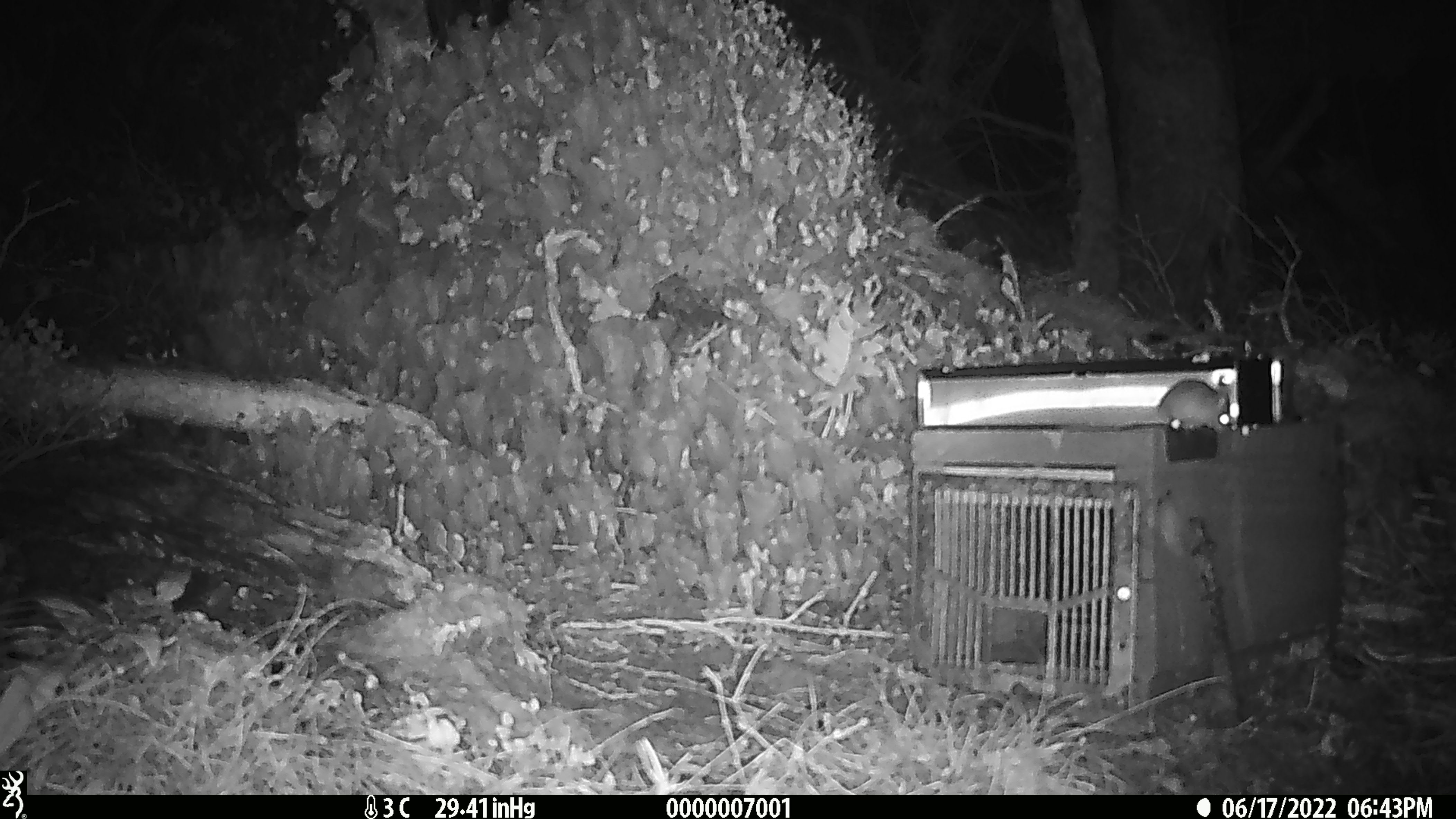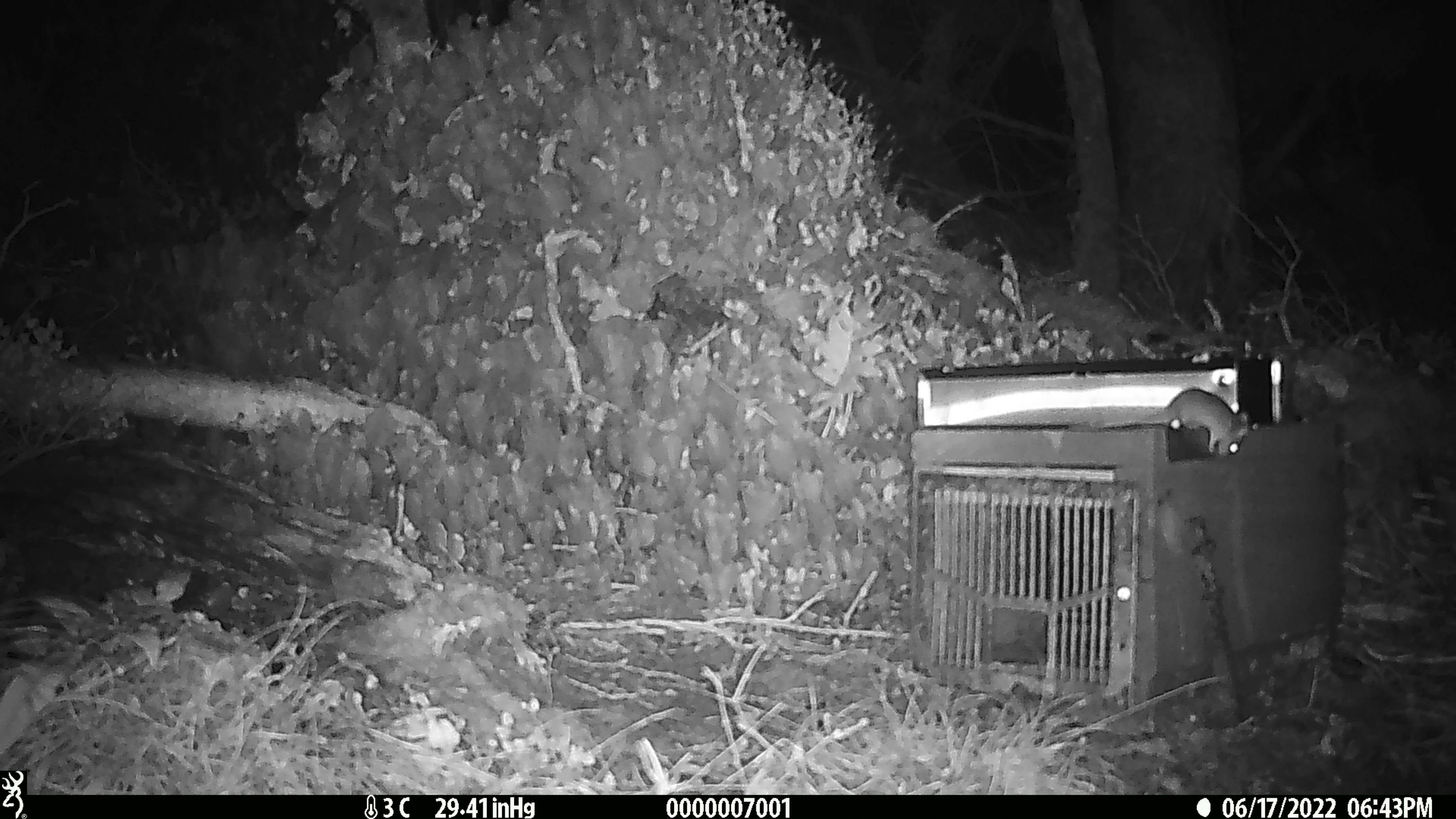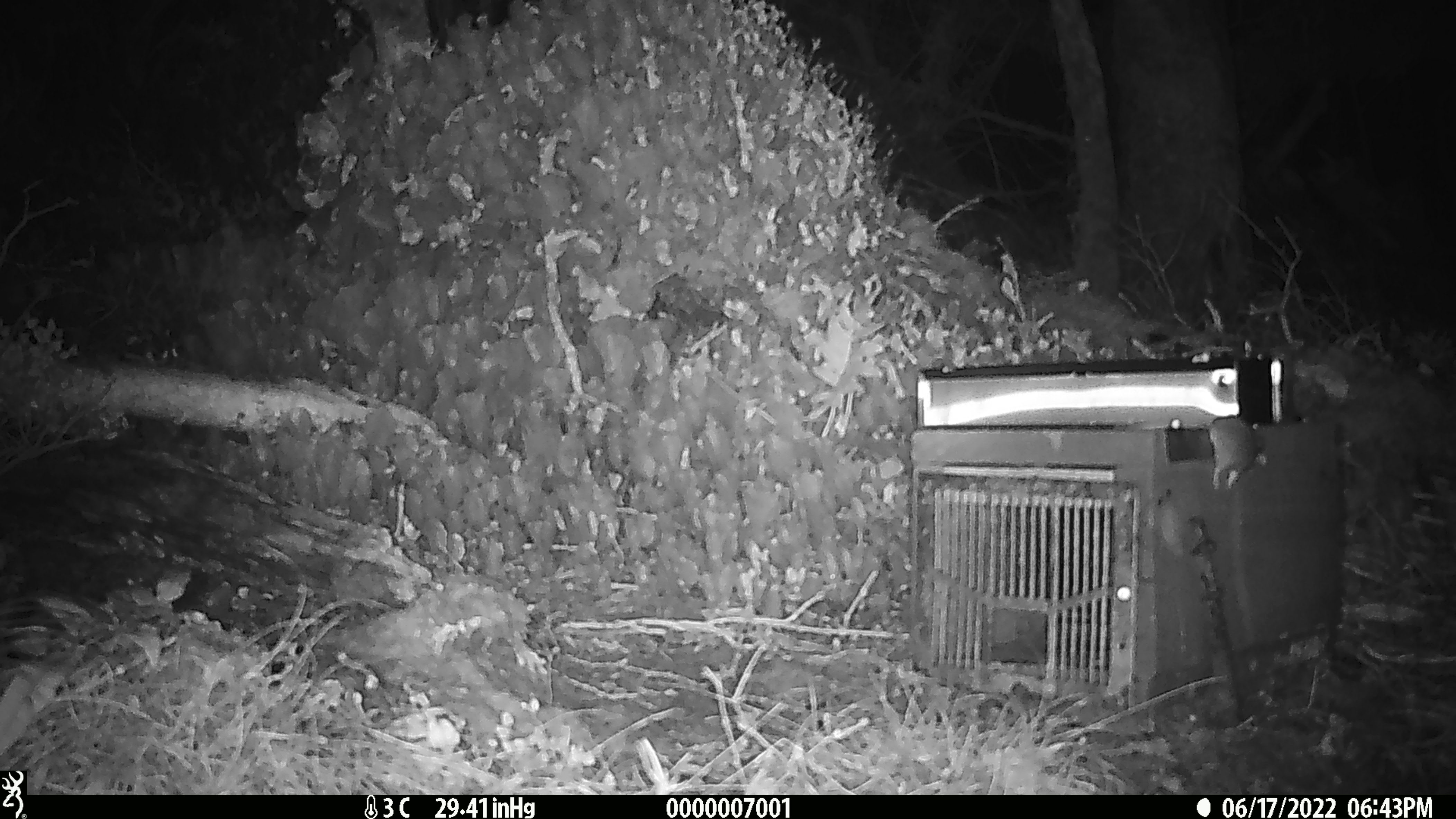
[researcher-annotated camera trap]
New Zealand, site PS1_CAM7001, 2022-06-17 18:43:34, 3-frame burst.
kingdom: Animalia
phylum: Chordata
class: Mammalia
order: Rodentia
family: Muridae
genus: Mus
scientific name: Mus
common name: mouse